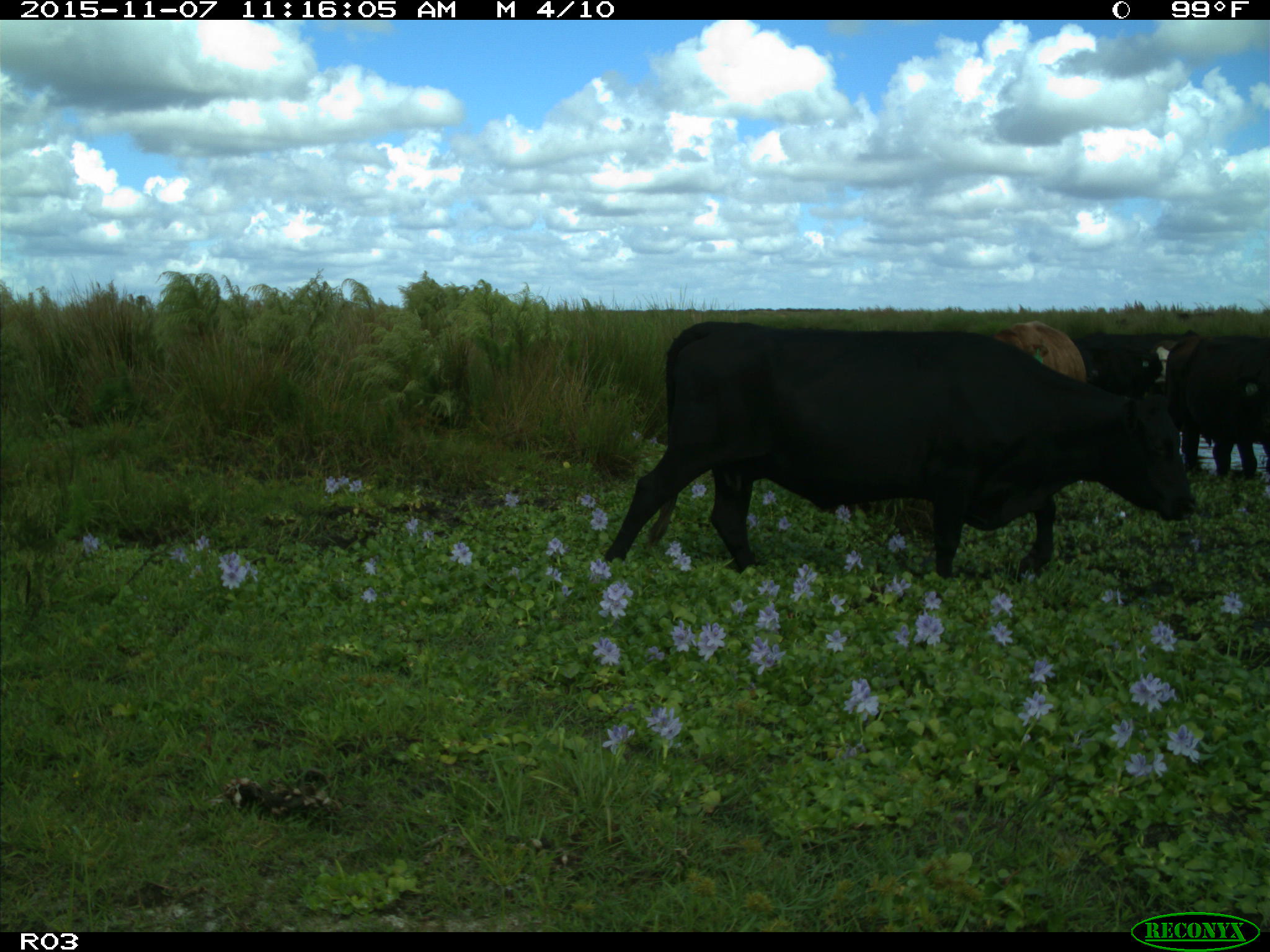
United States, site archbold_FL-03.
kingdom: Animalia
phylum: Chordata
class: Mammalia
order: Artiodactyla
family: Bovidae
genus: Bos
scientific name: Bos taurus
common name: domestic cow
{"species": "Bos taurus (domestic cow)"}